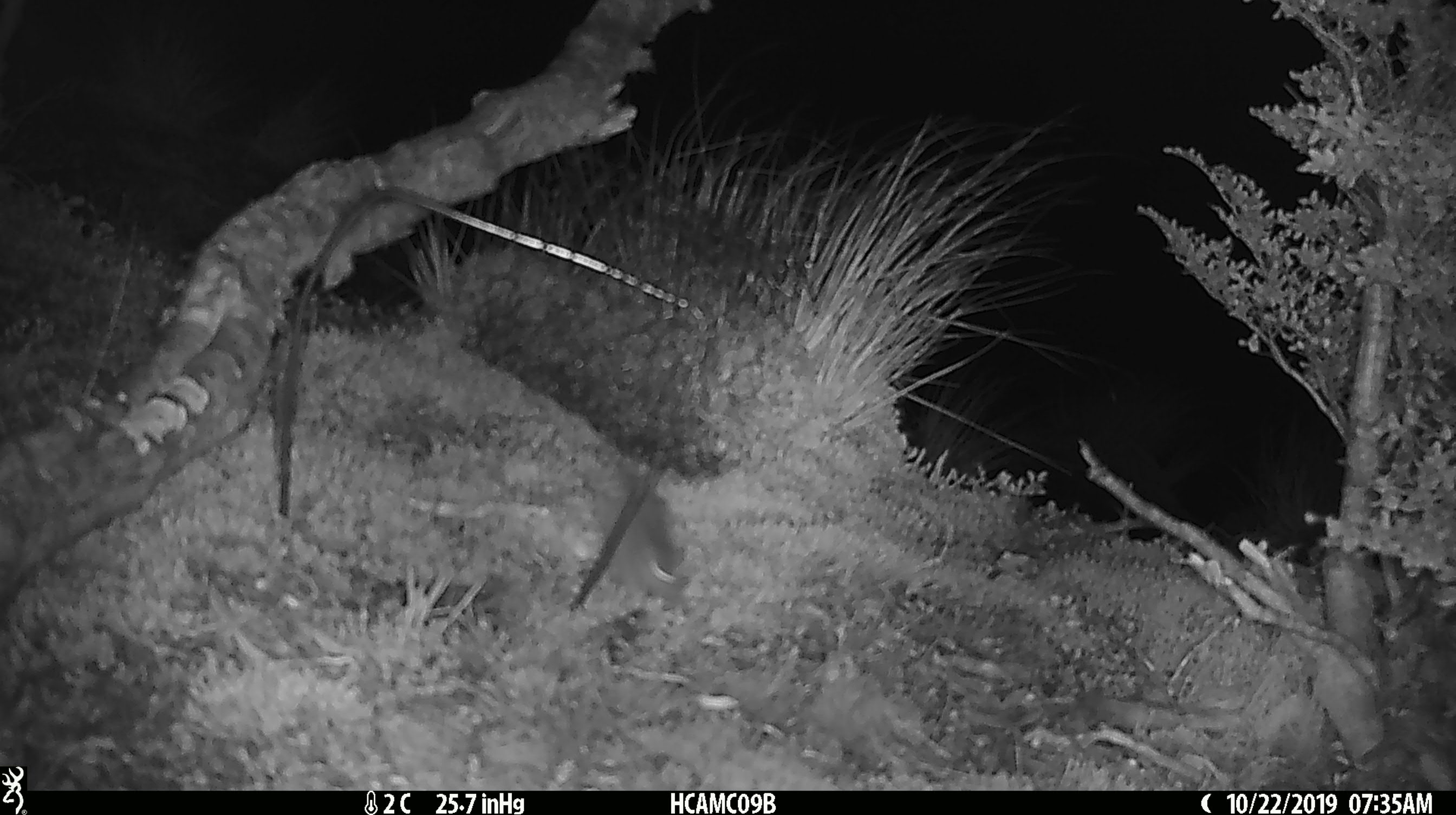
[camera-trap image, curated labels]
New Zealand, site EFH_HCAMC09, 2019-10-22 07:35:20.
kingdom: Animalia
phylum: Chordata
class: Mammalia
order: Rodentia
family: Muridae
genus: Mus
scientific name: Mus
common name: mouse